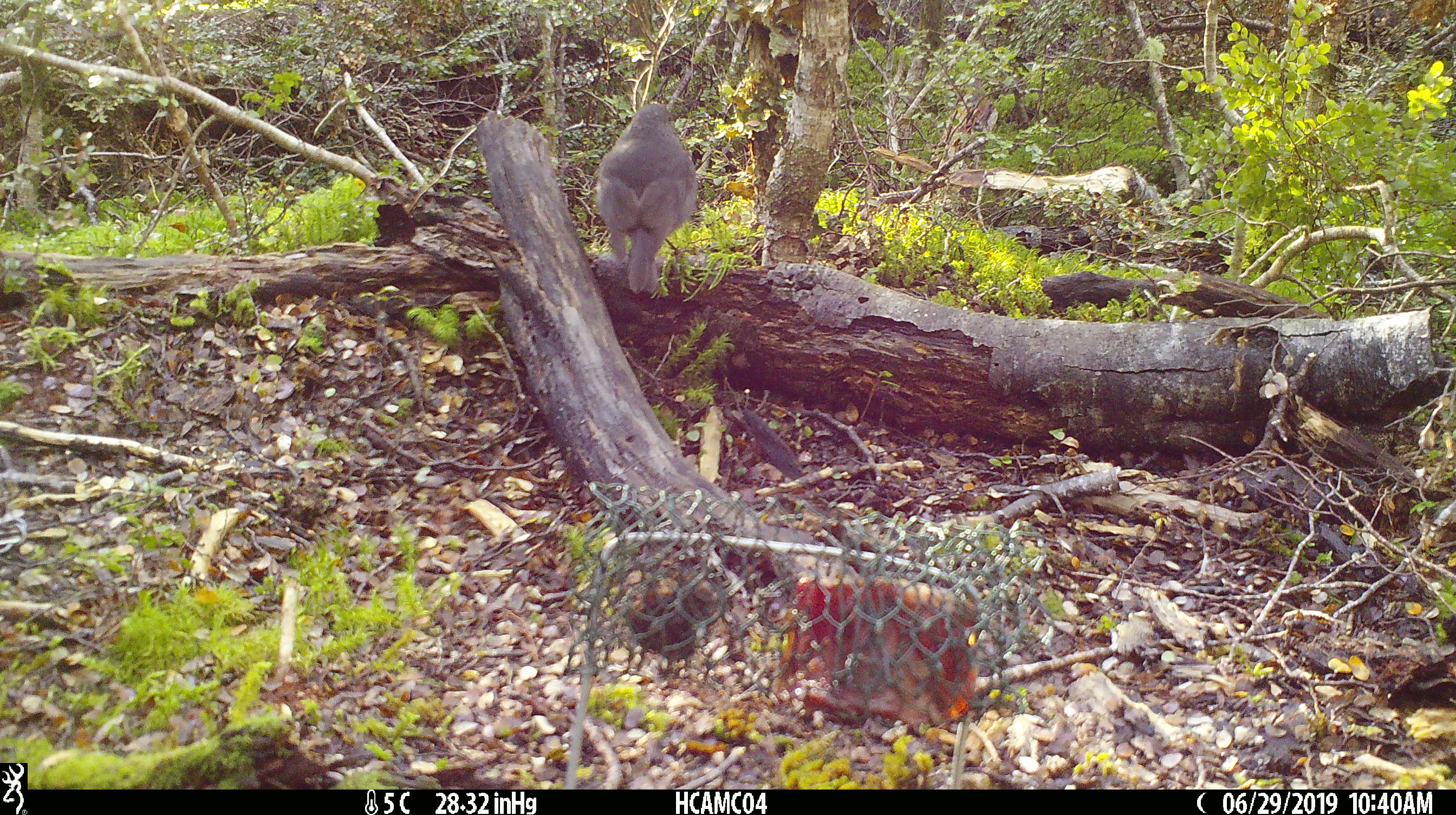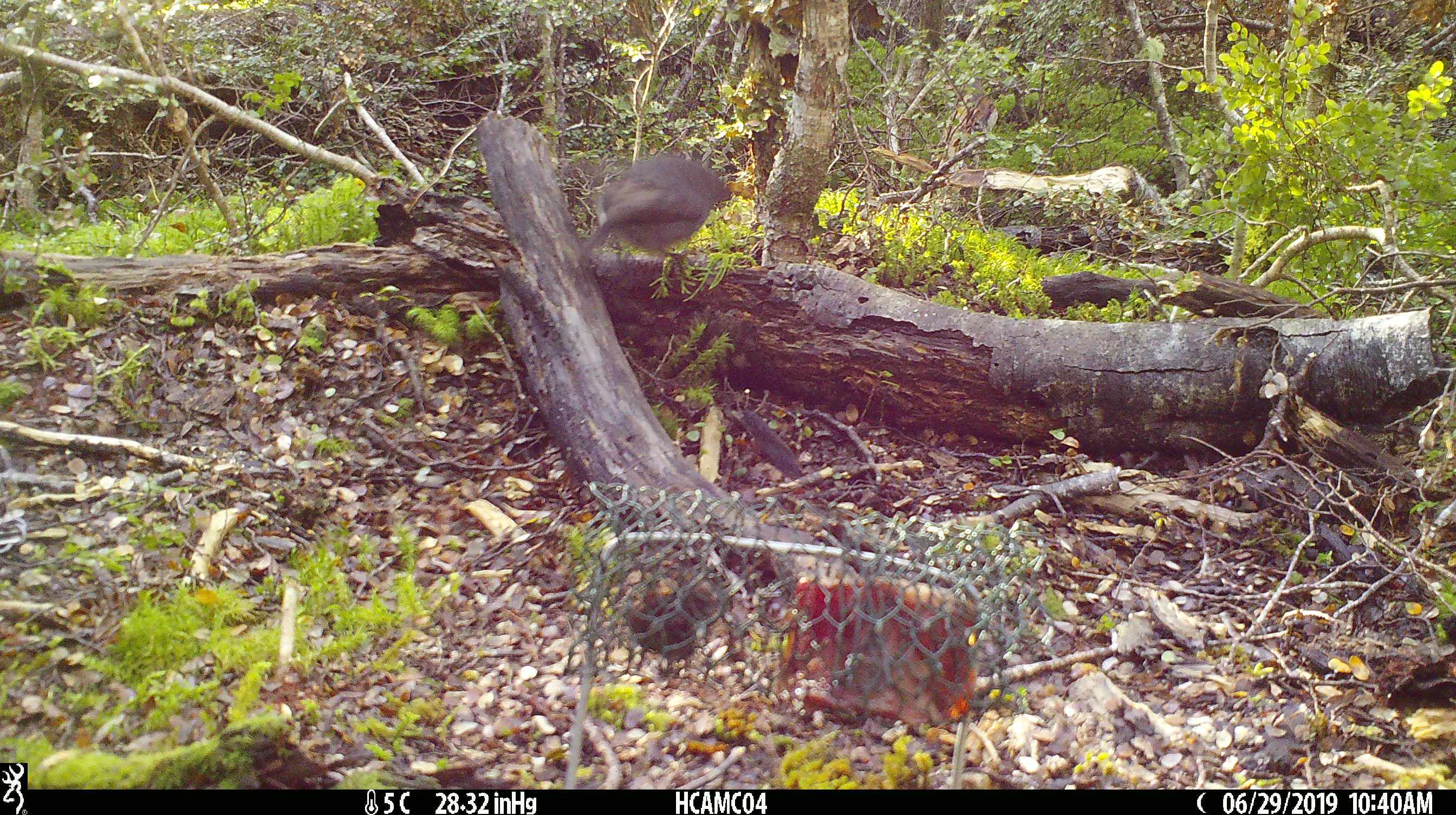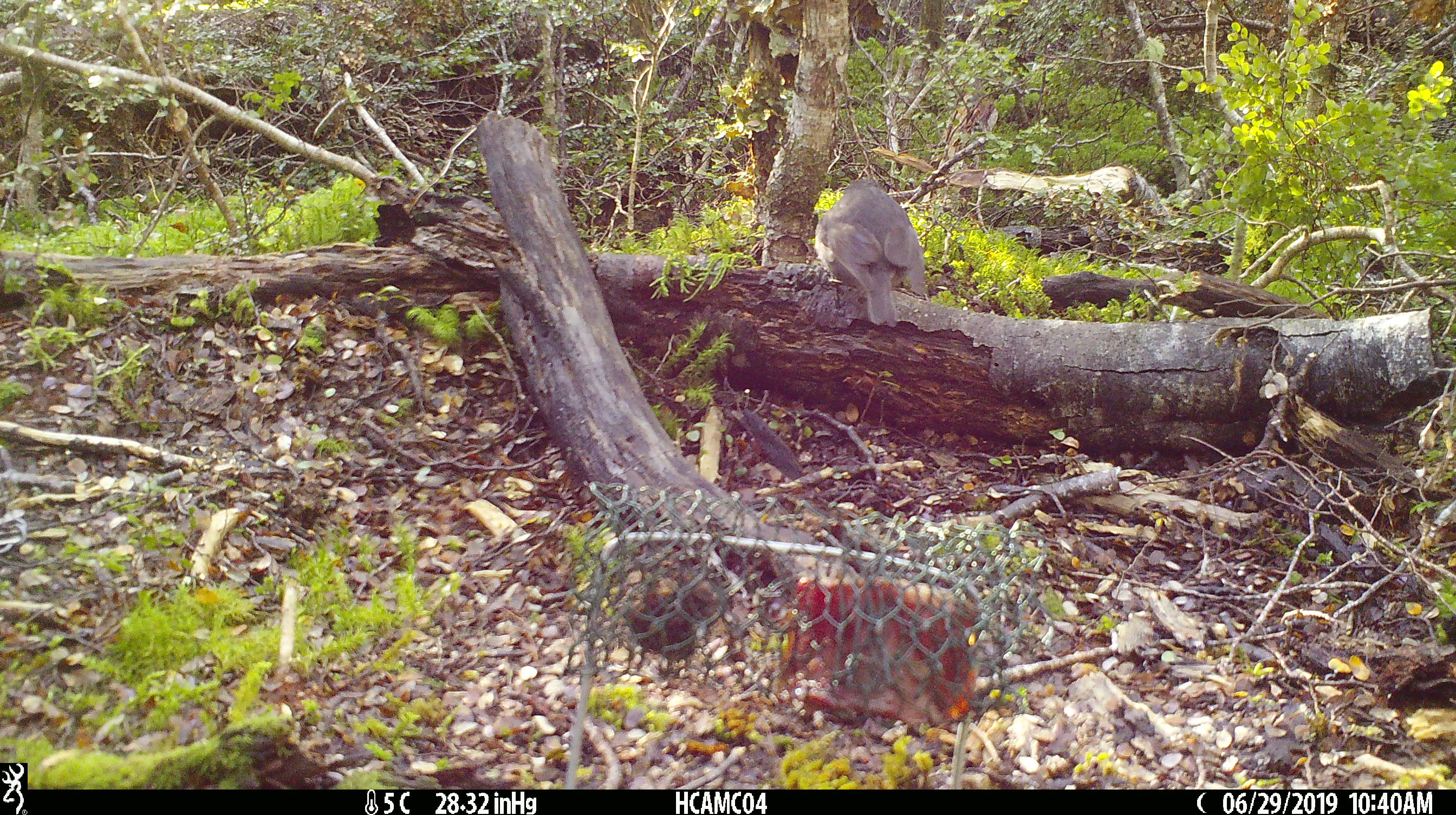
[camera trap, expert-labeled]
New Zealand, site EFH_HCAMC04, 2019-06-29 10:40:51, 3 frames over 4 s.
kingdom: Animalia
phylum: Chordata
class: Aves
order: Passeriformes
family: Petroicidae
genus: Petroica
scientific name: Petroica australis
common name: new zealand robin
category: robin